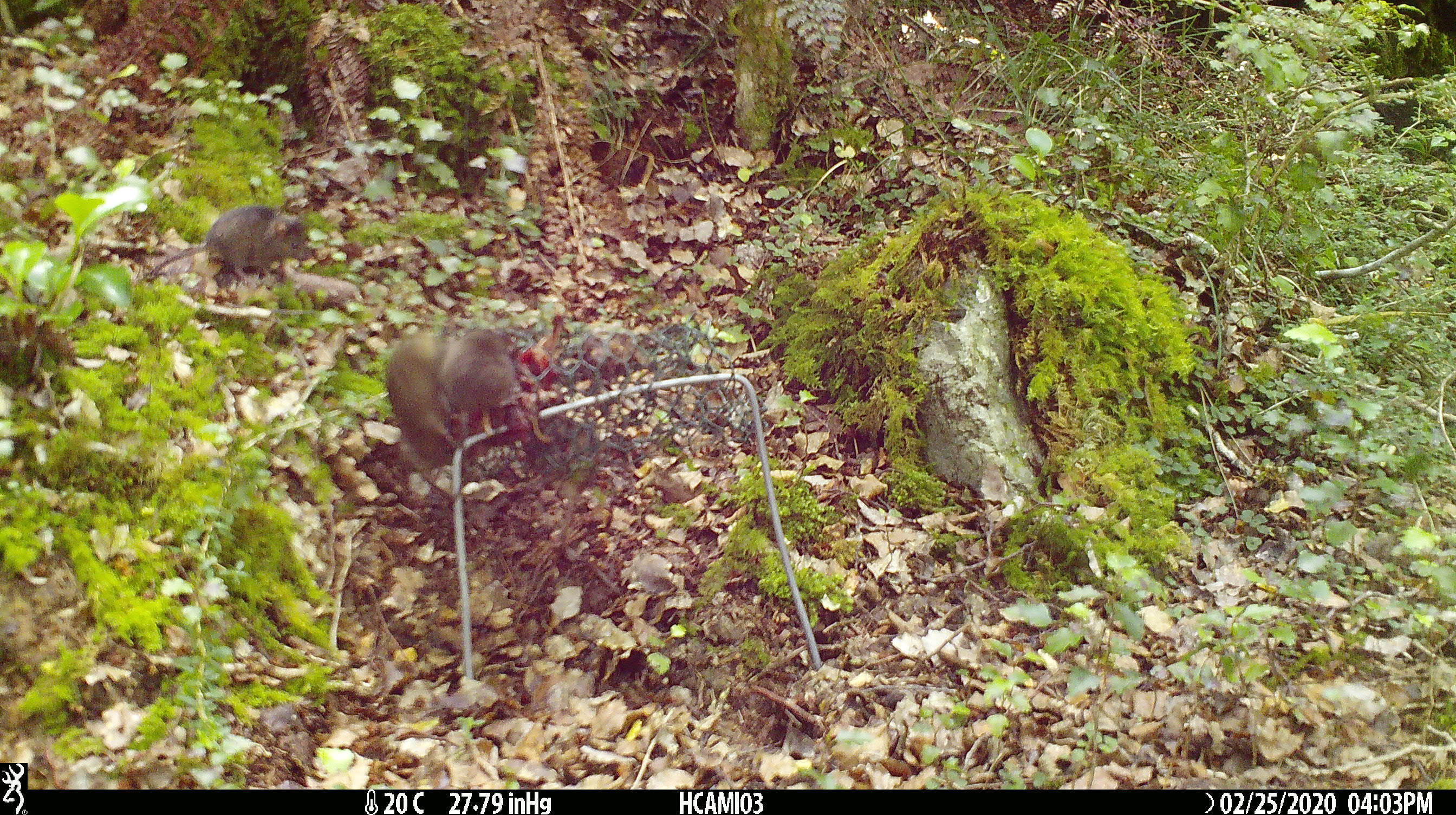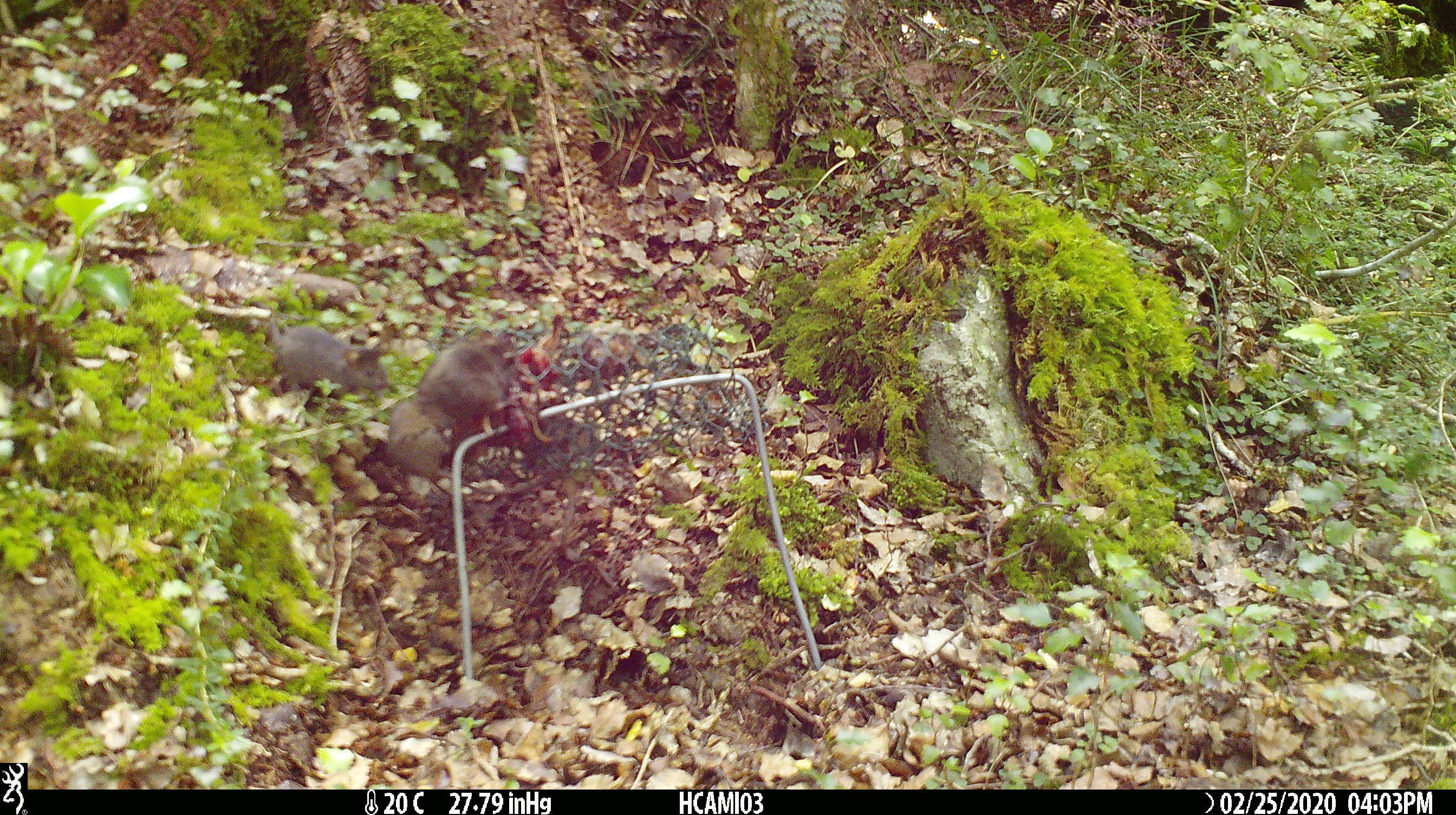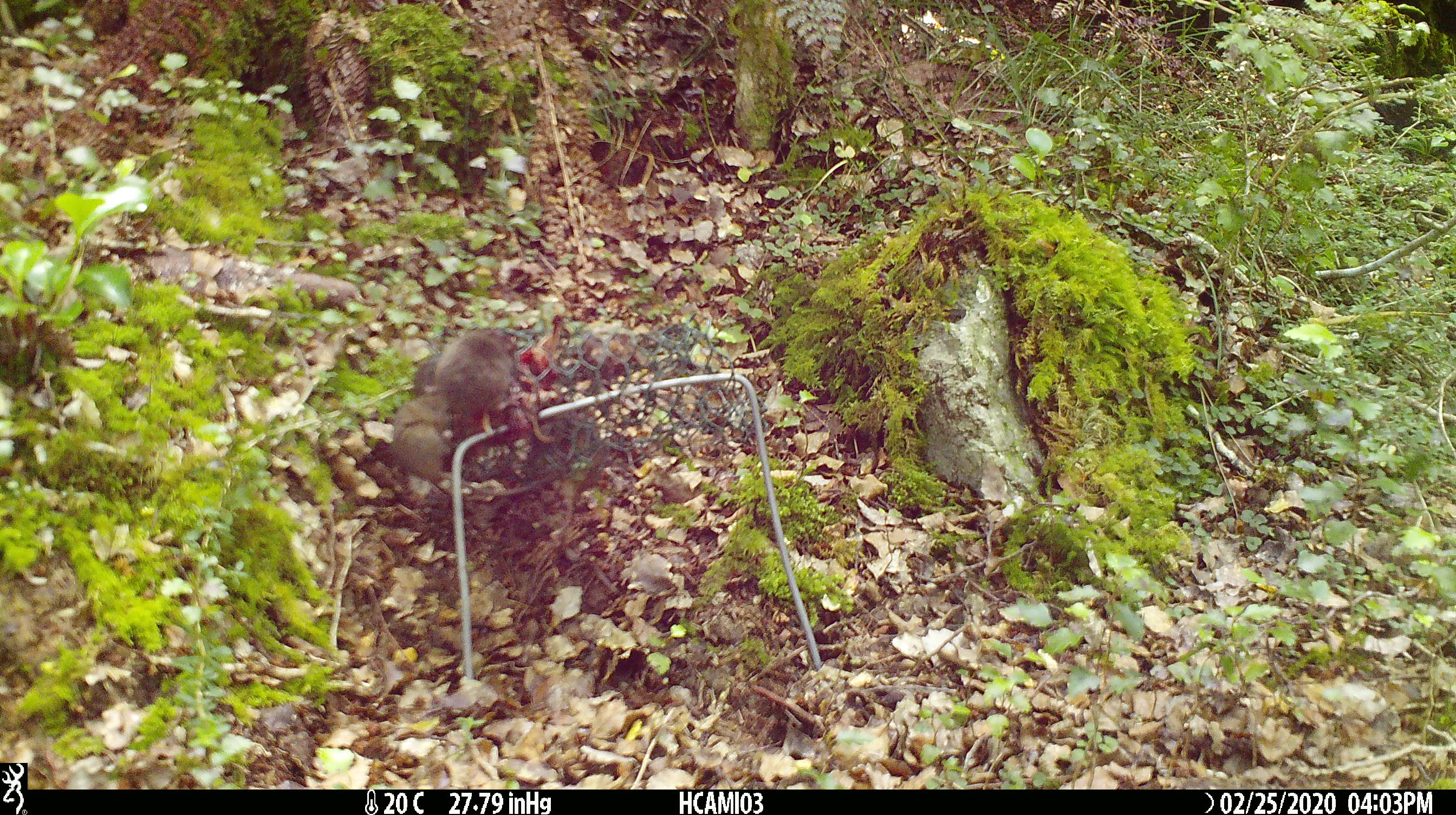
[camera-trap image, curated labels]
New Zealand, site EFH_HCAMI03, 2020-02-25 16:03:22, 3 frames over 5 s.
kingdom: Animalia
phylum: Chordata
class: Mammalia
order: Rodentia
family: Muridae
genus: Mus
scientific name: Mus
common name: mouse